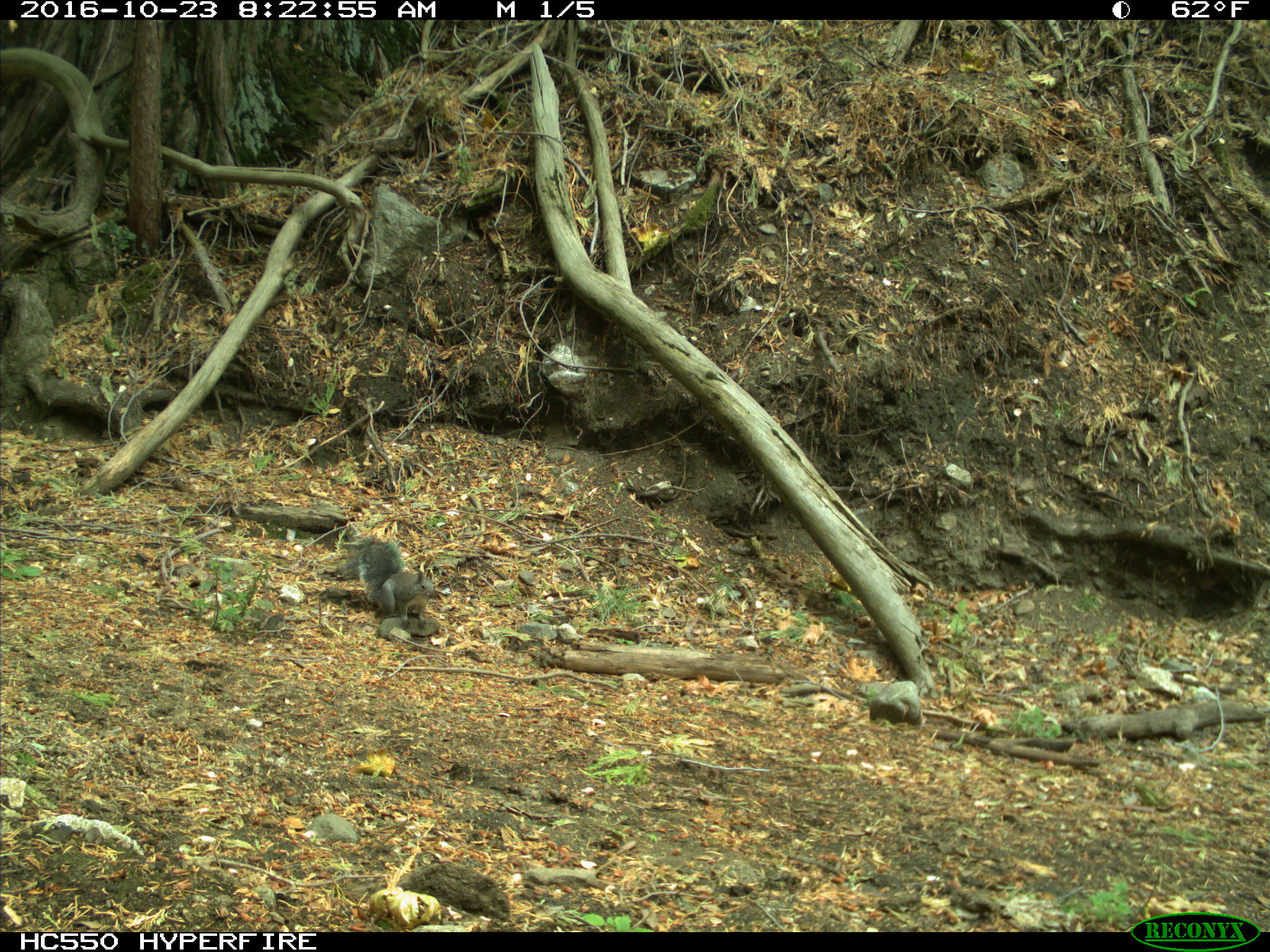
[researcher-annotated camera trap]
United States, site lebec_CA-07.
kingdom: Animalia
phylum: Chordata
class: Mammalia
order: Rodentia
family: Sciuridae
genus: Sciurus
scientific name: Sciurus carolinensis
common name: eastern gray squirrel